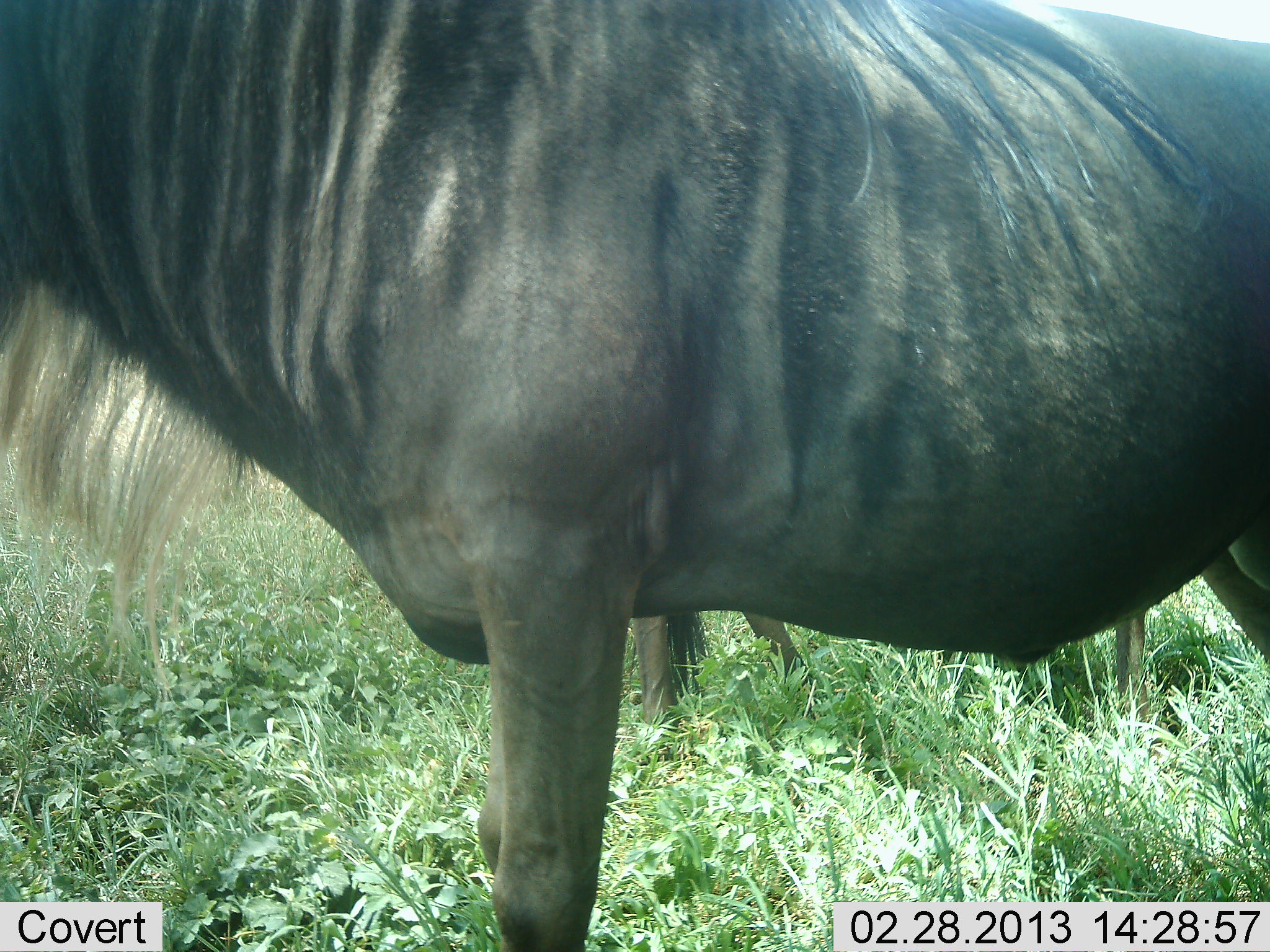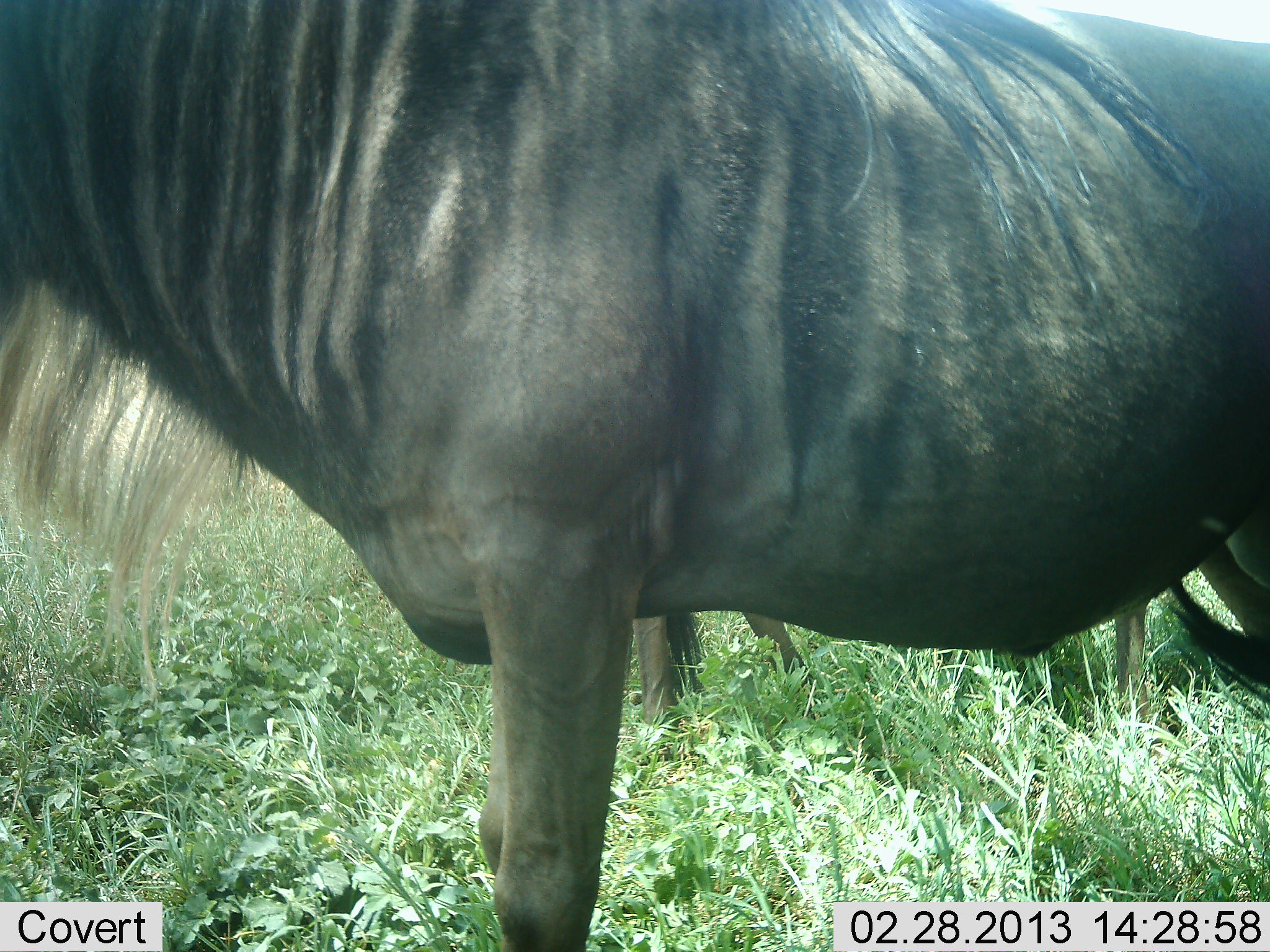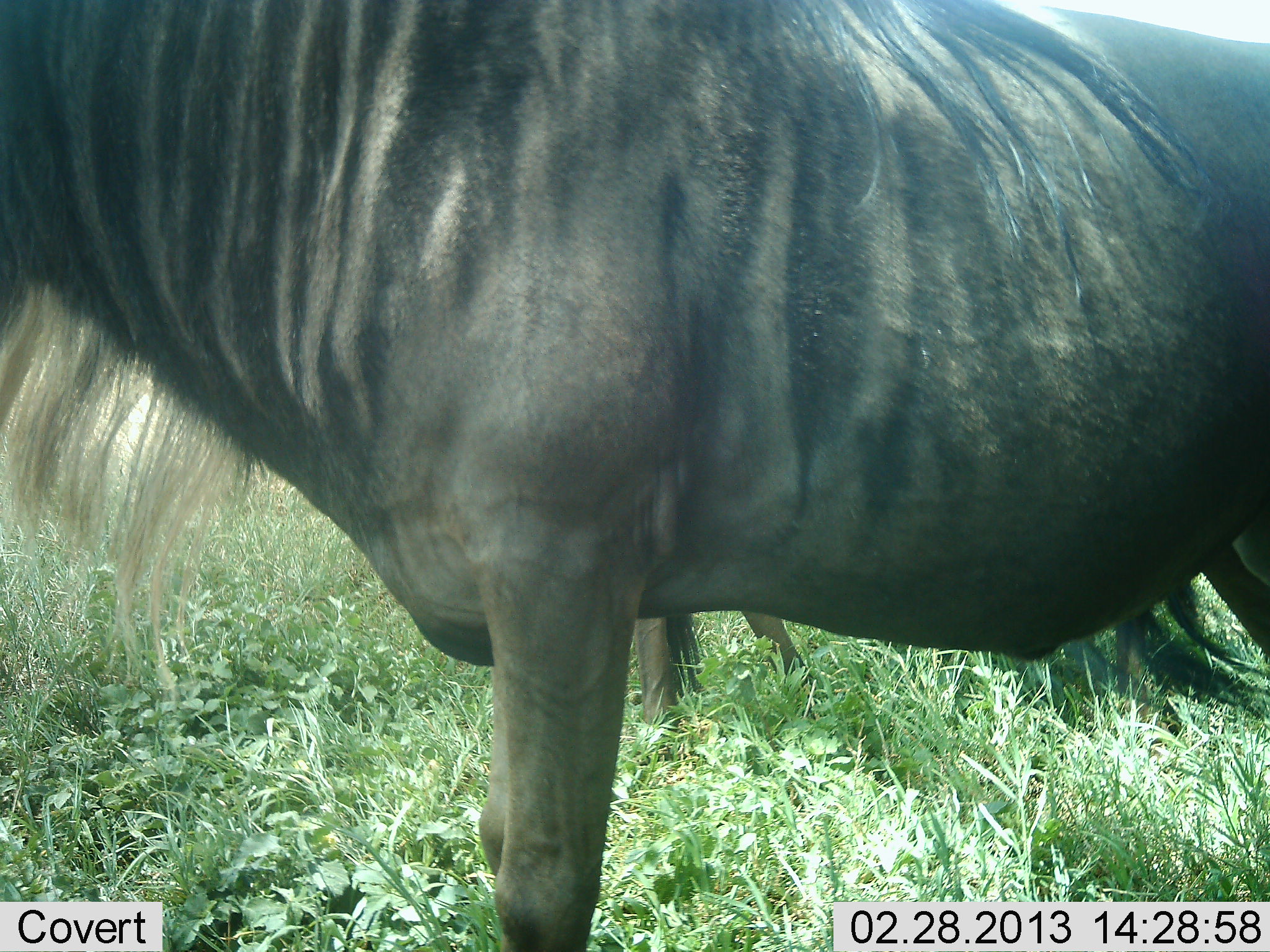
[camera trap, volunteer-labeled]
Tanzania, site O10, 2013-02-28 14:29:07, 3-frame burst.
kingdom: Animalia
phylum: Chordata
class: Mammalia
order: Artiodactyla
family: Bovidae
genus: Connochaetes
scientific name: Connochaetes taurinus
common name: blue wildebeest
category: wildebeest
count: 2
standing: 100%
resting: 0%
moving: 0%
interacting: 5%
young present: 0%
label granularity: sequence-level